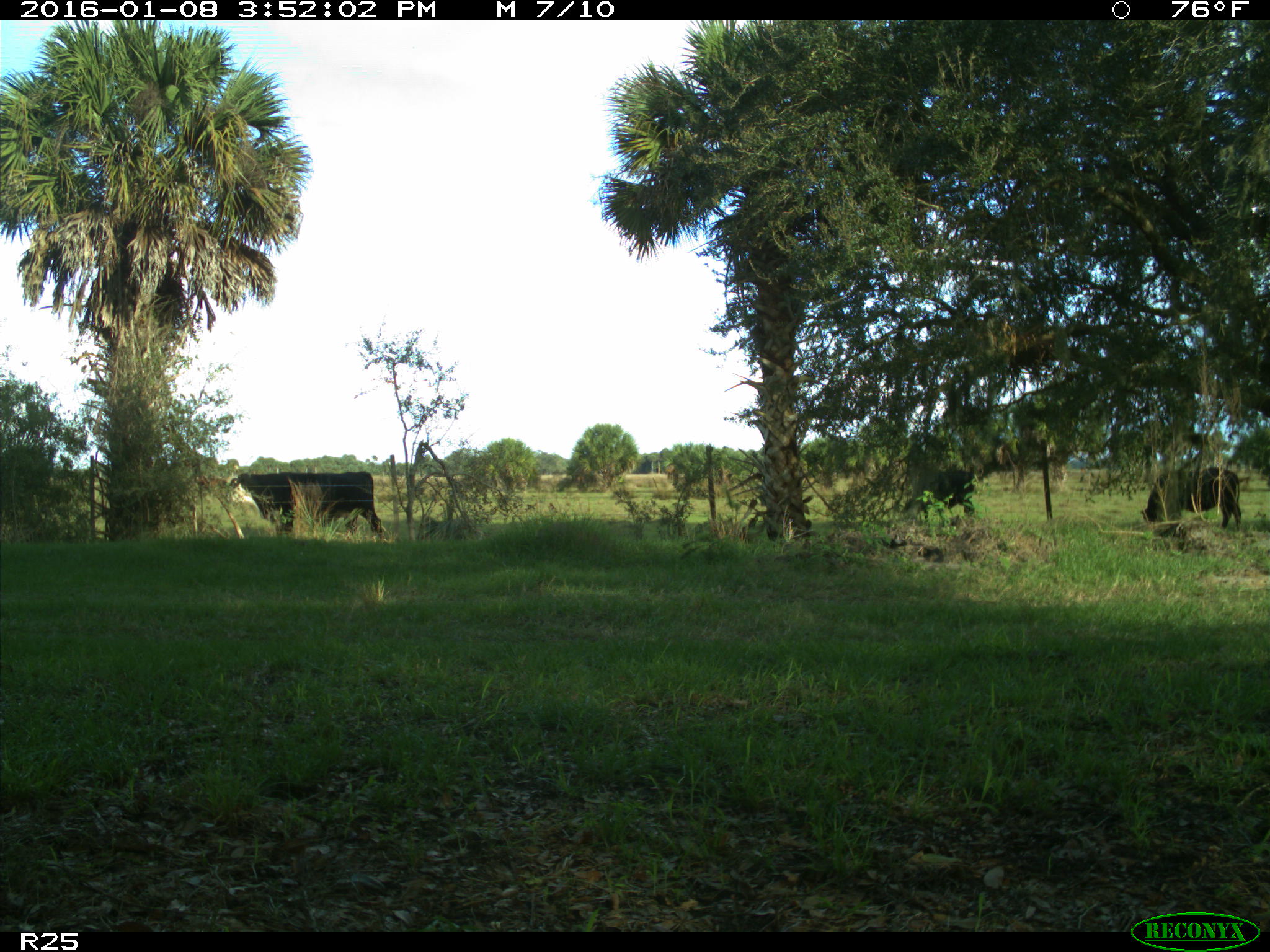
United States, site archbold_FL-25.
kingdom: Animalia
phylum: Chordata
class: Mammalia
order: Artiodactyla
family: Bovidae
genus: Bos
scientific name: Bos taurus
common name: domestic cow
Bos taurus (domestic cow).